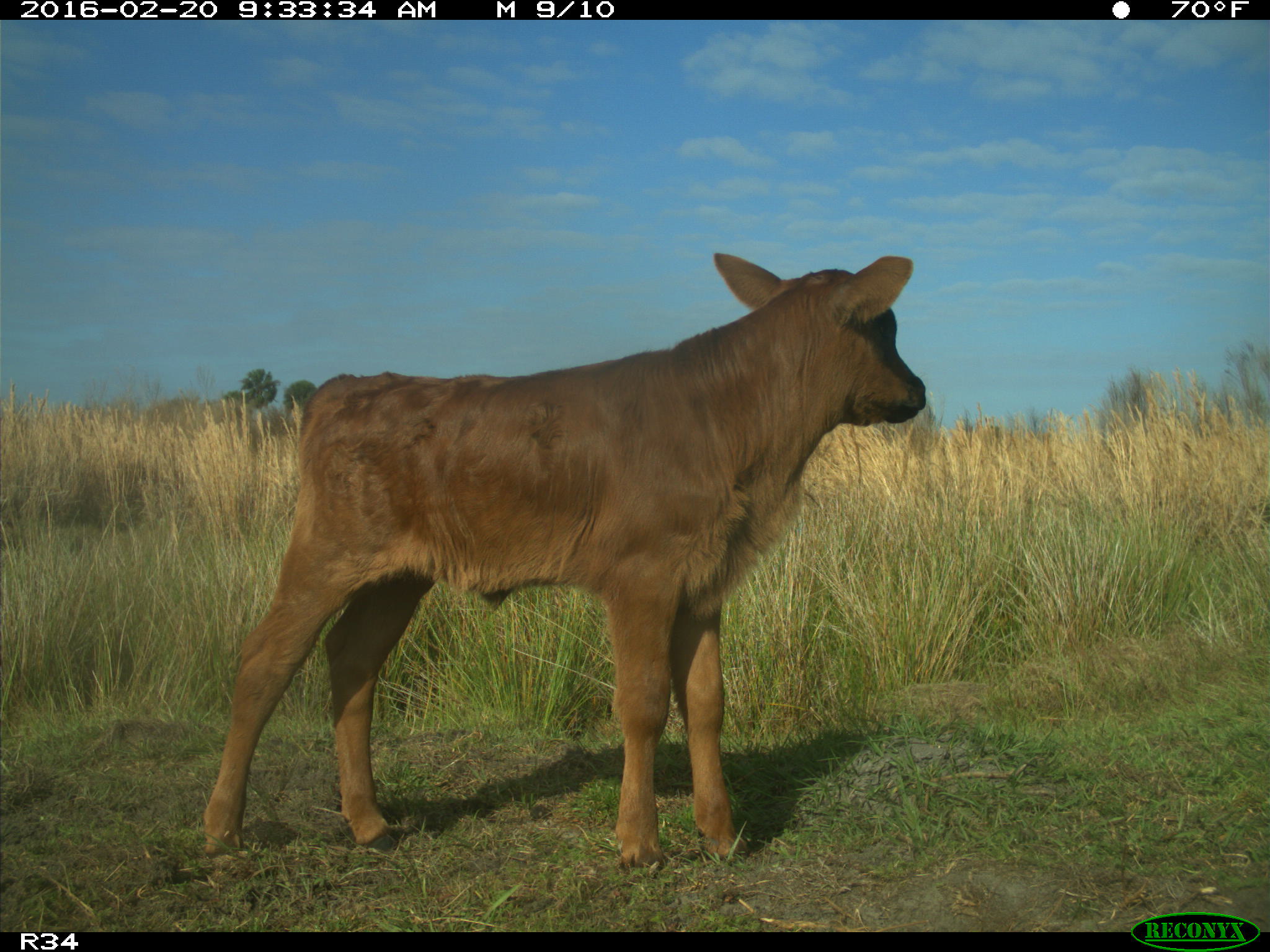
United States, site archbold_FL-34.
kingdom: Animalia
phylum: Chordata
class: Mammalia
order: Artiodactyla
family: Bovidae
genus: Bos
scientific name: Bos taurus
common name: domestic cow